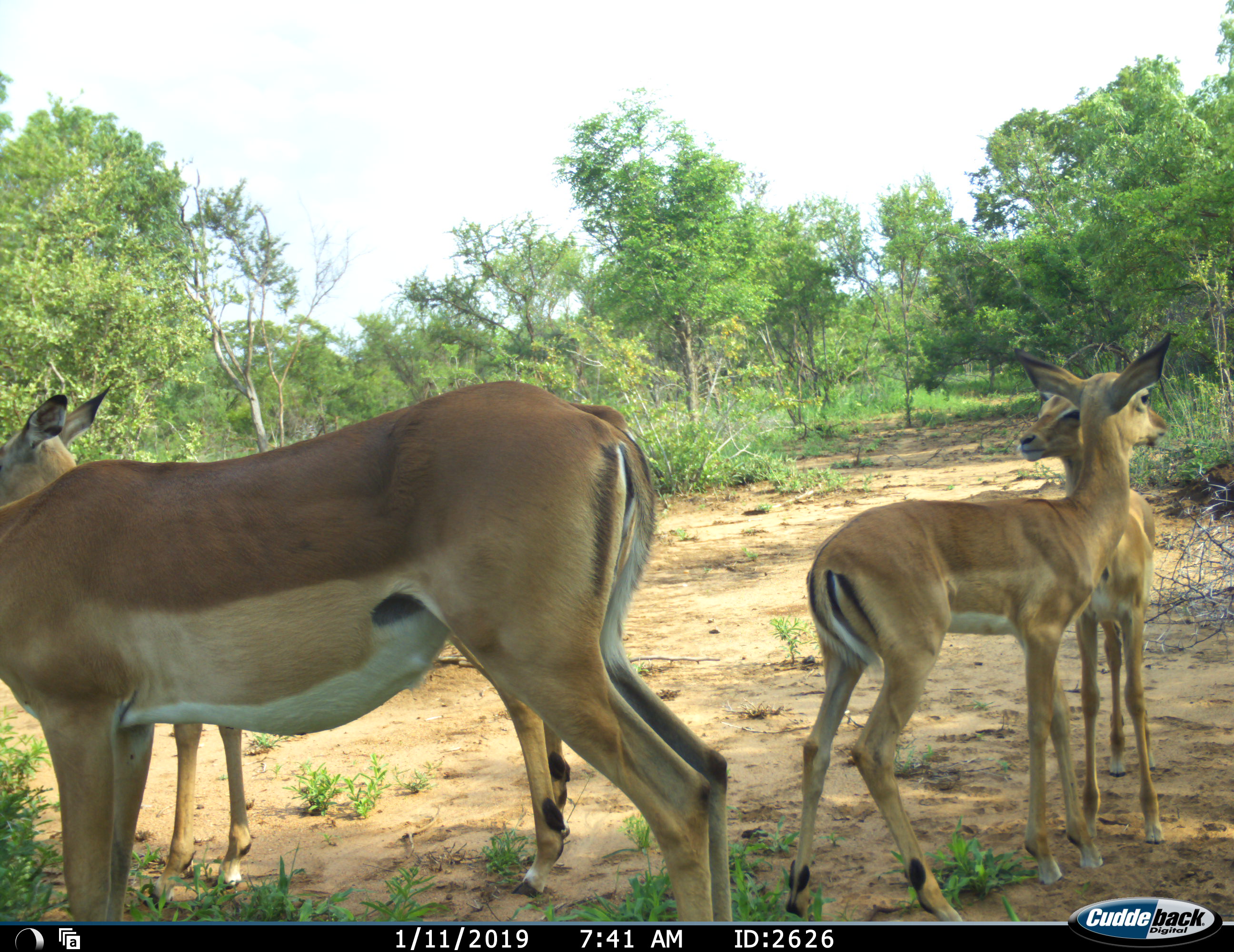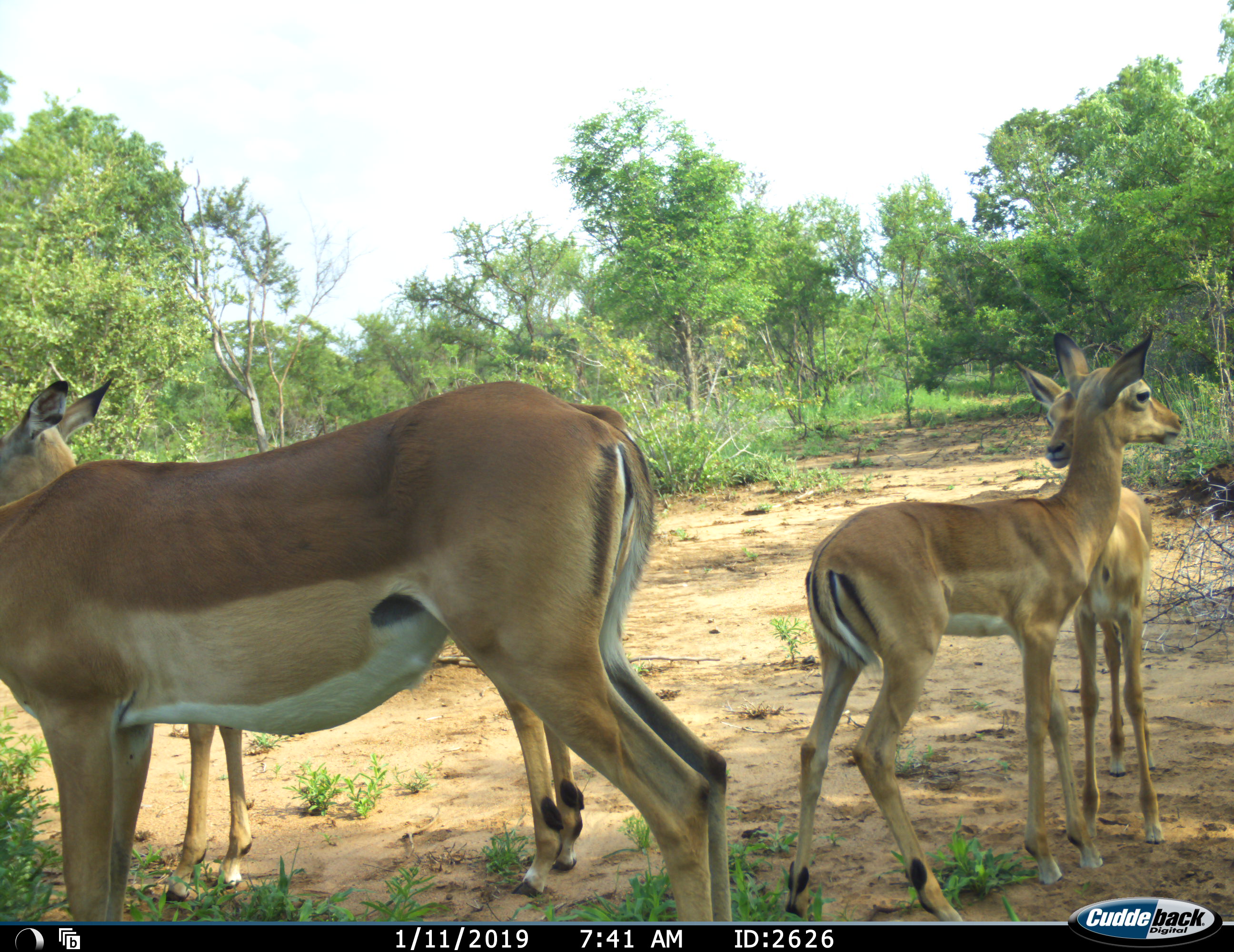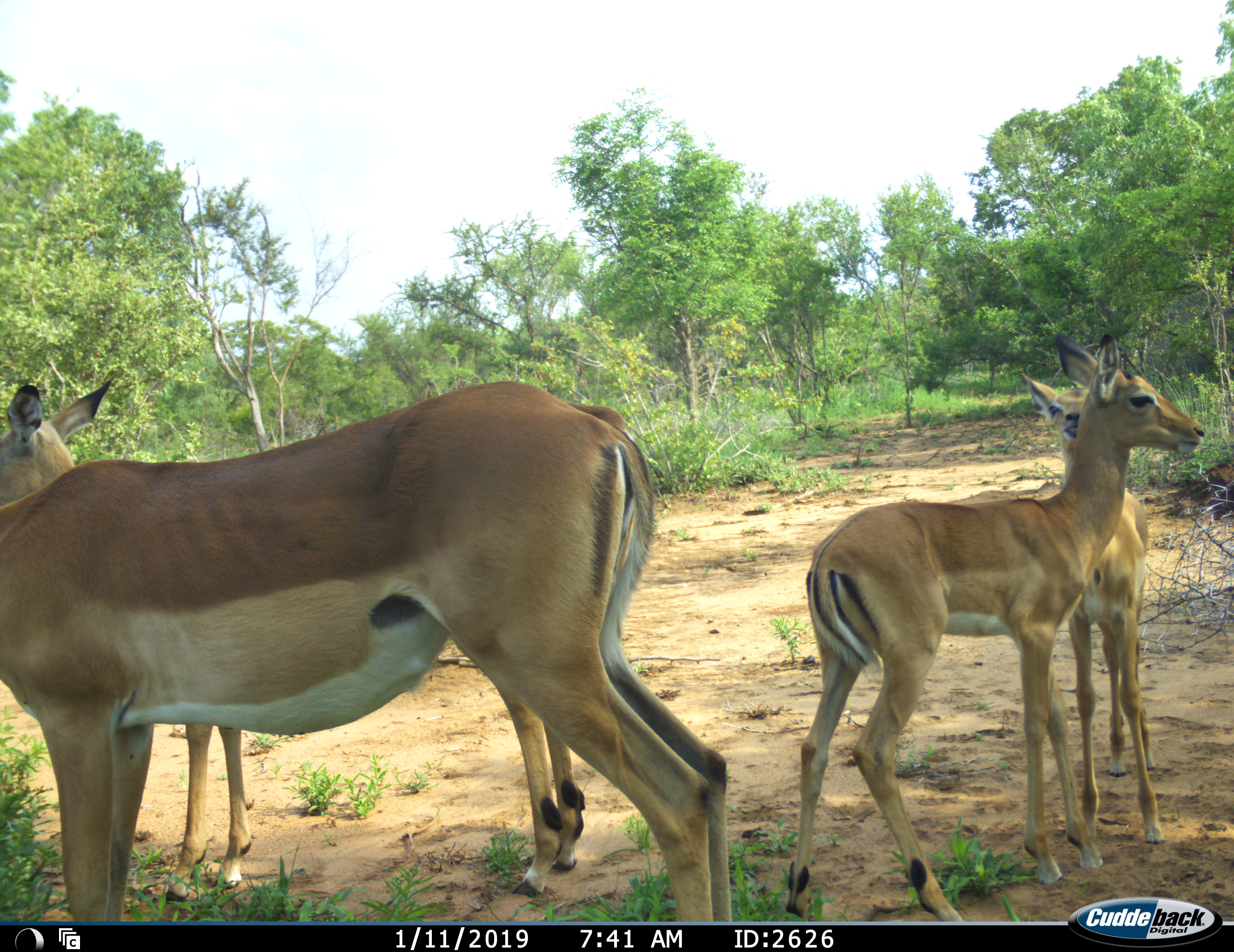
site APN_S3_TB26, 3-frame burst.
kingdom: Animalia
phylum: Chordata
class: Mammalia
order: Artiodactyla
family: Bovidae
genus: Aepyceros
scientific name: Aepyceros melampus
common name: impala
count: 4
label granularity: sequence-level